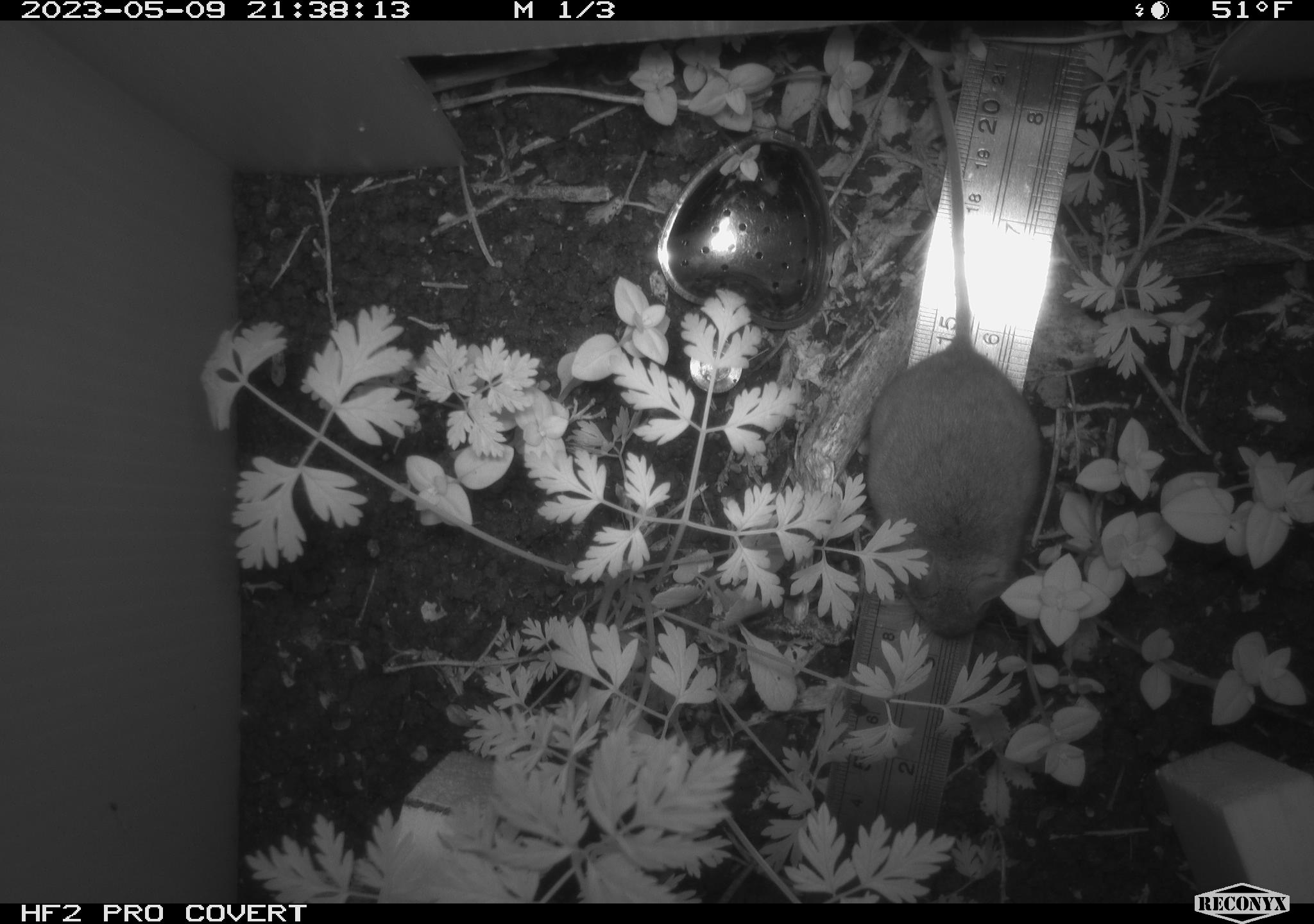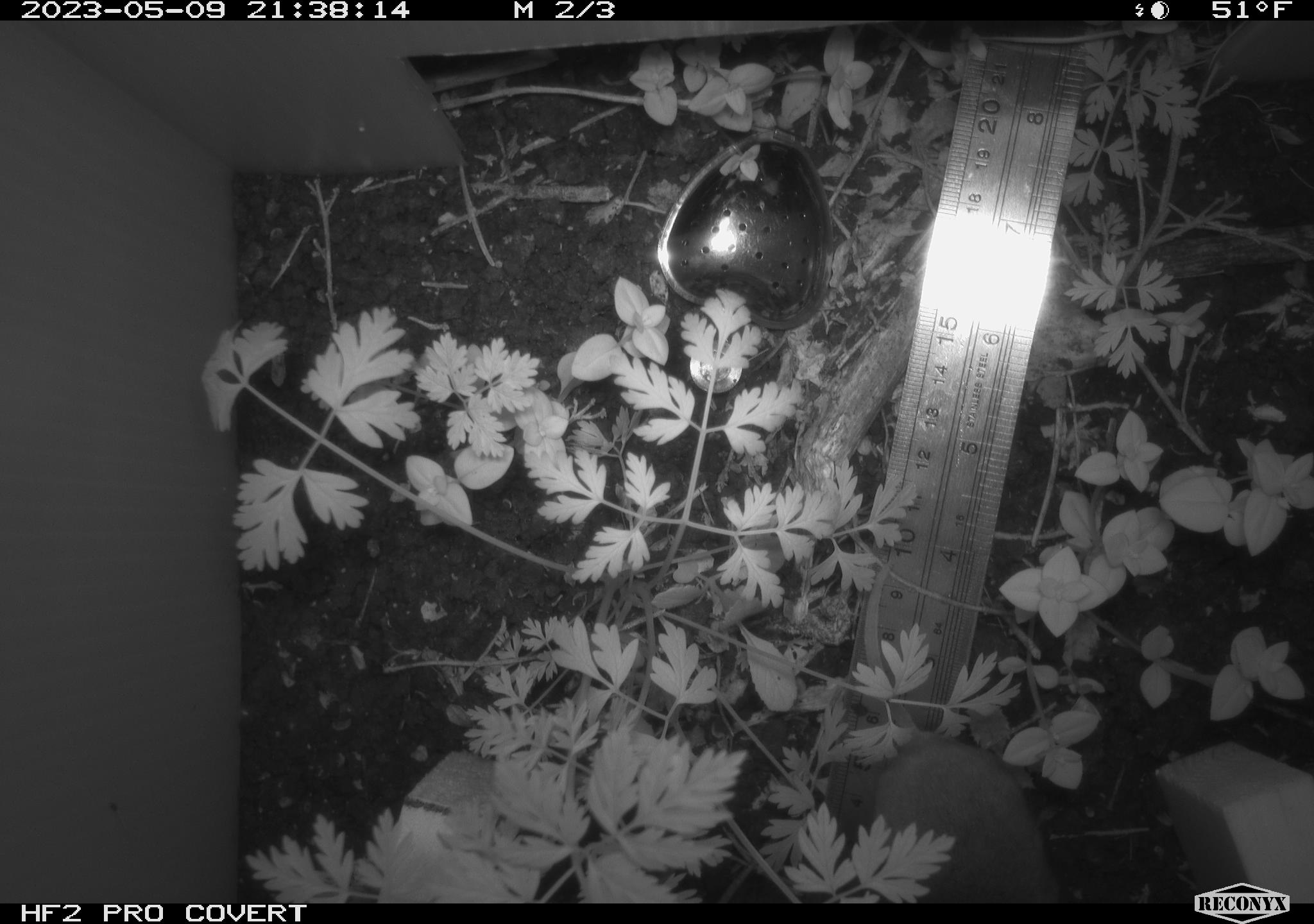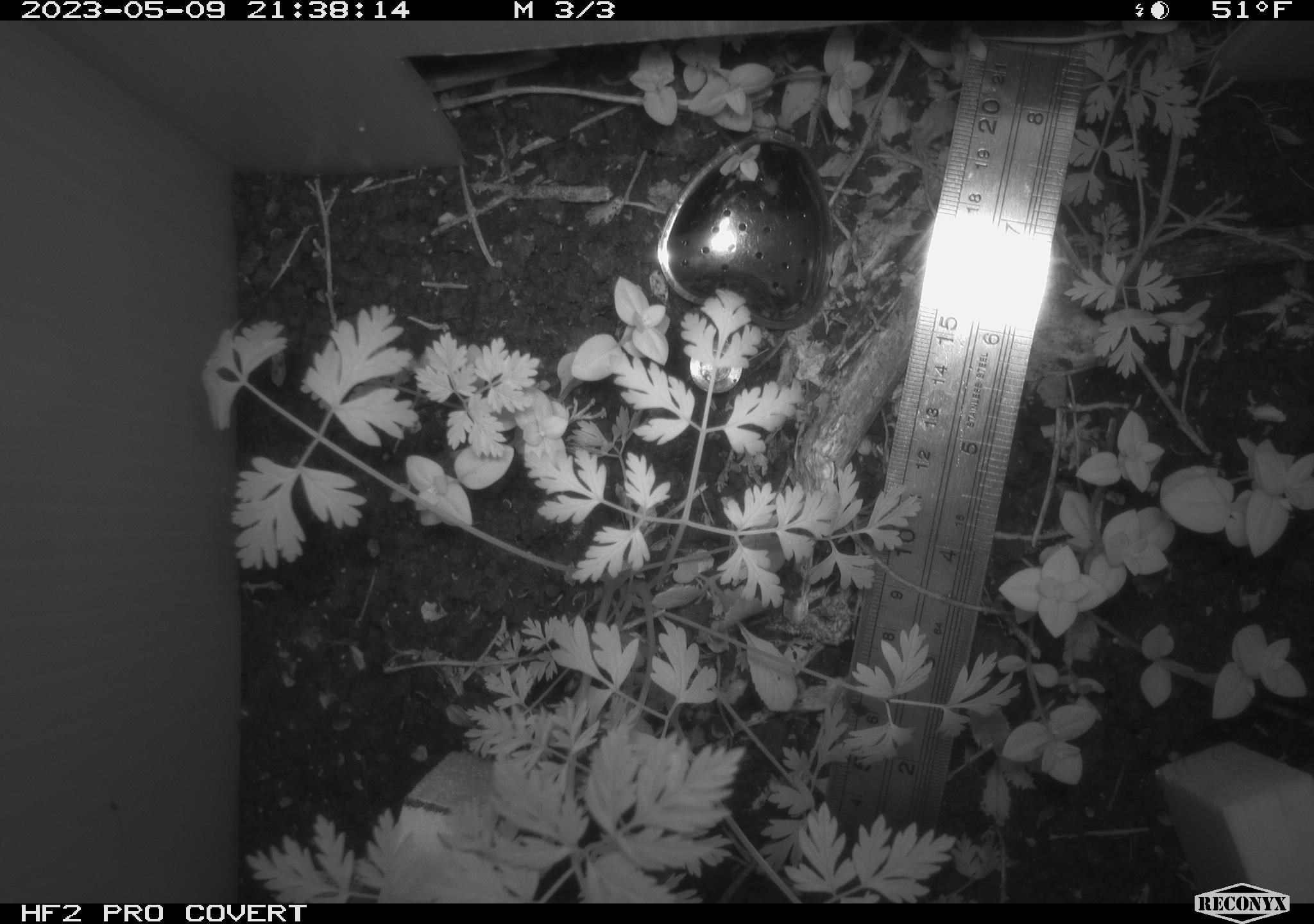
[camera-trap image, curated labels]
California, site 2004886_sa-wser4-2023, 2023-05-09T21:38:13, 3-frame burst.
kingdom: Animalia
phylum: Chordata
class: Mammalia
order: Rodentia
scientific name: Rodentia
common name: mouse species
Mouse species (Rodentia).